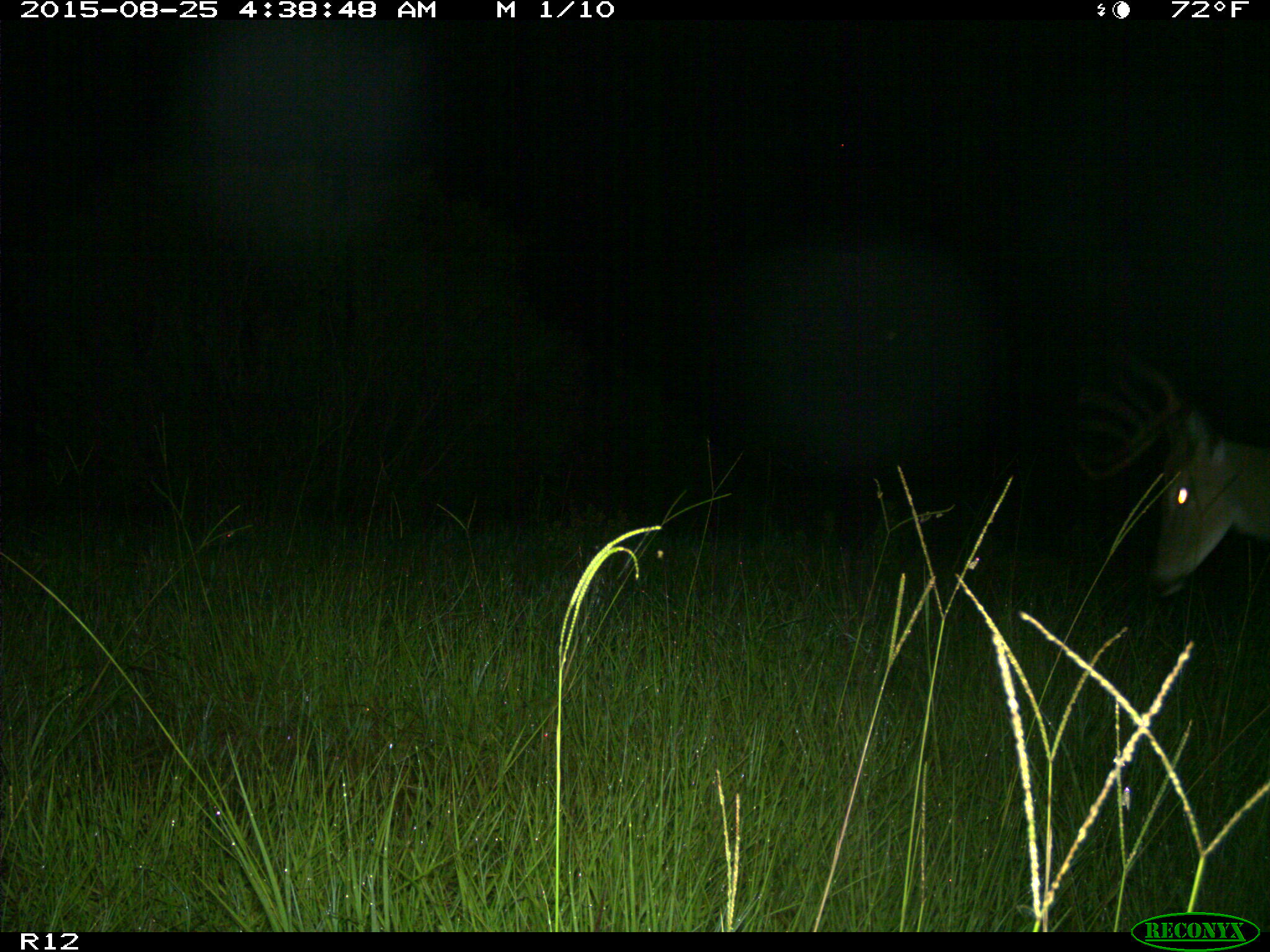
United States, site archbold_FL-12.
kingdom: Animalia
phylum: Chordata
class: Mammalia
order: Artiodactyla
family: Cervidae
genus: Odocoileus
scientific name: Odocoileus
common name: deer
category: unidentified deer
Unidentified deer (deer) (Odocoileus).